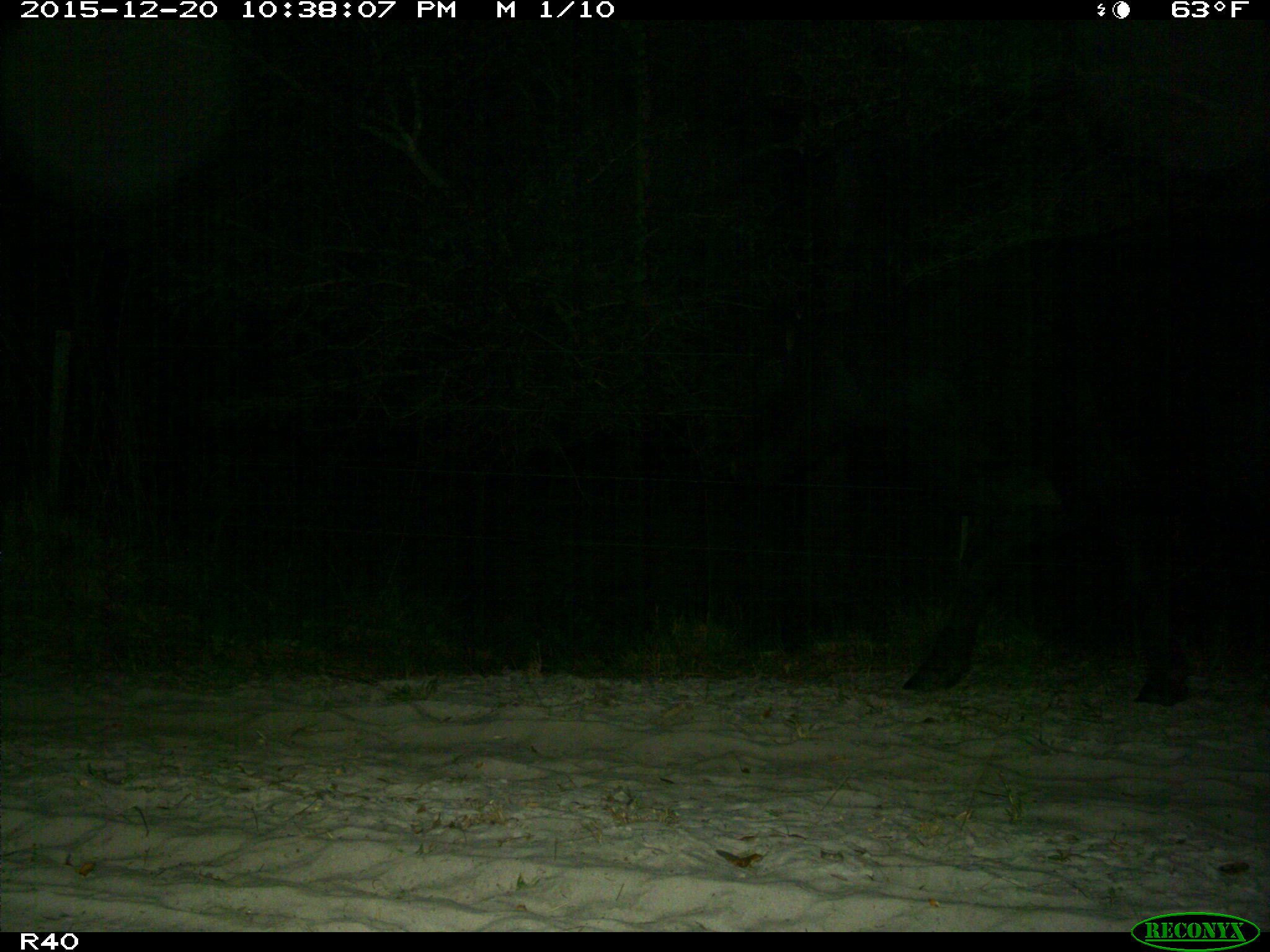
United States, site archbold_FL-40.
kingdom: Animalia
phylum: Chordata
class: Mammalia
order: Artiodactyla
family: Bovidae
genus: Bos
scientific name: Bos taurus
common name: domestic cow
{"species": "Bos taurus (domestic cow)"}